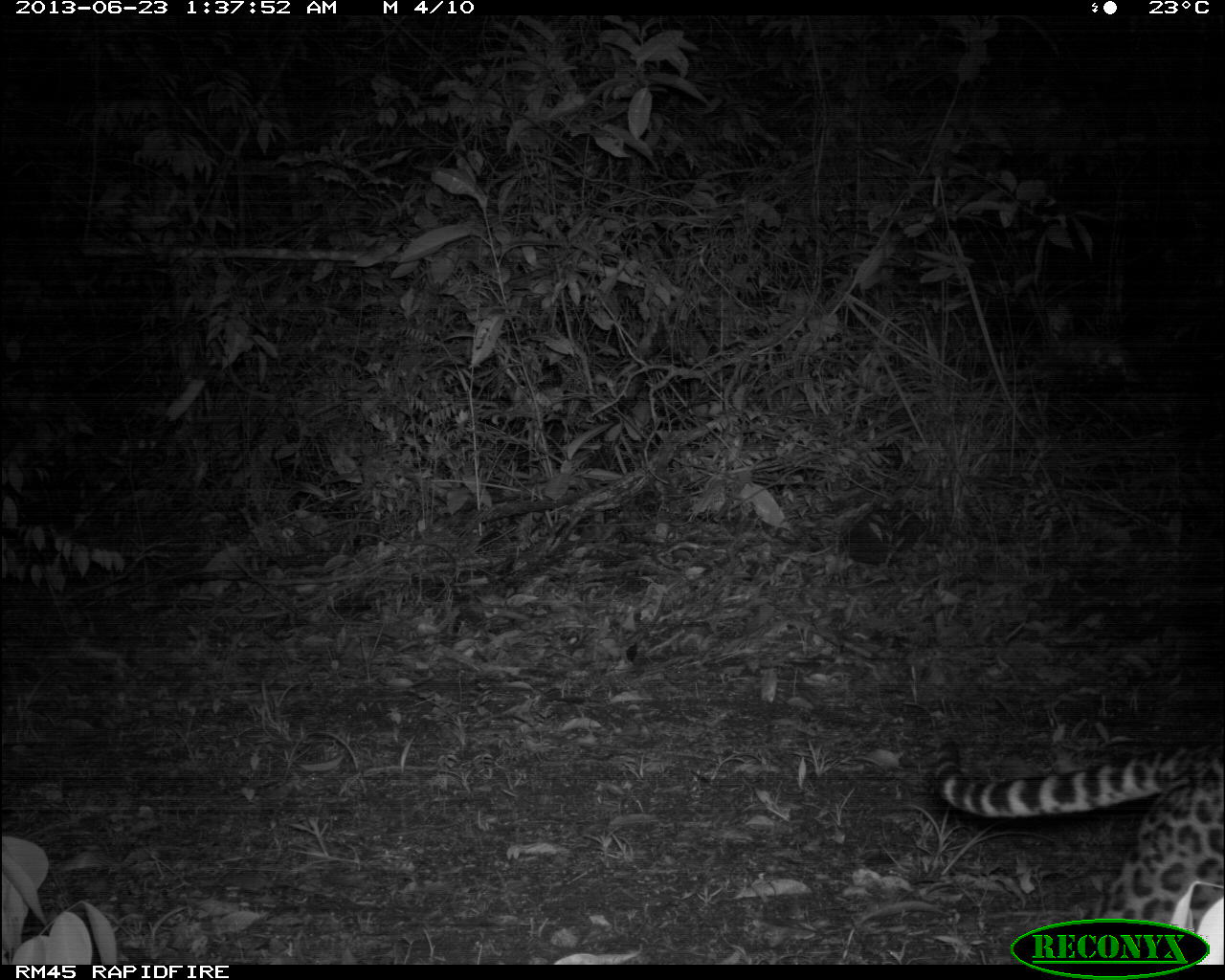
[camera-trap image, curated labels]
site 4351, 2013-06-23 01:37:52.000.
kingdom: Animalia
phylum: Chordata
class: Mammalia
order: Carnivora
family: Felidae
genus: Leopardus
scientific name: Leopardus pardalis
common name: ocelot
Leopardus pardalis (ocelot), count 1, sex male.